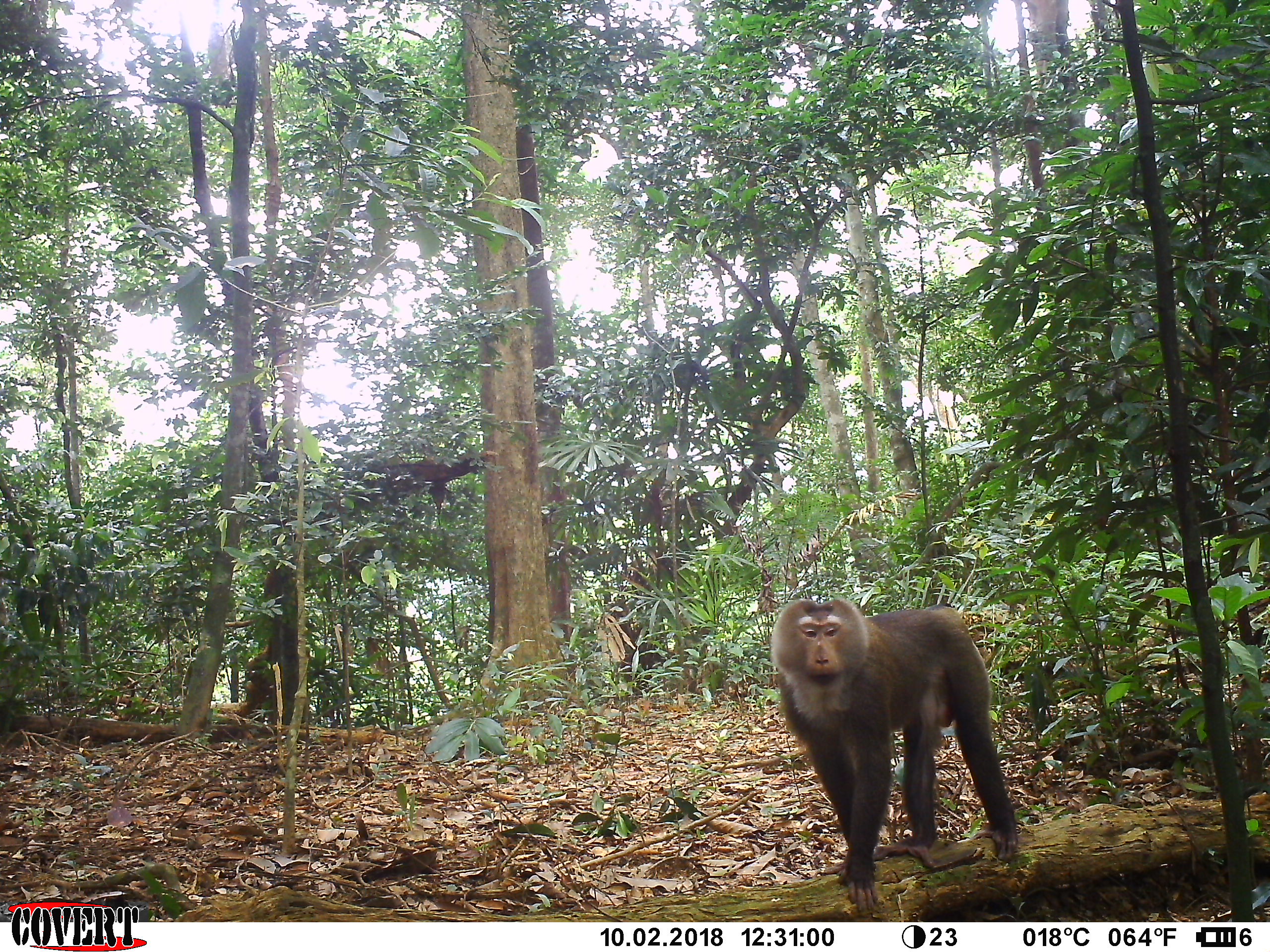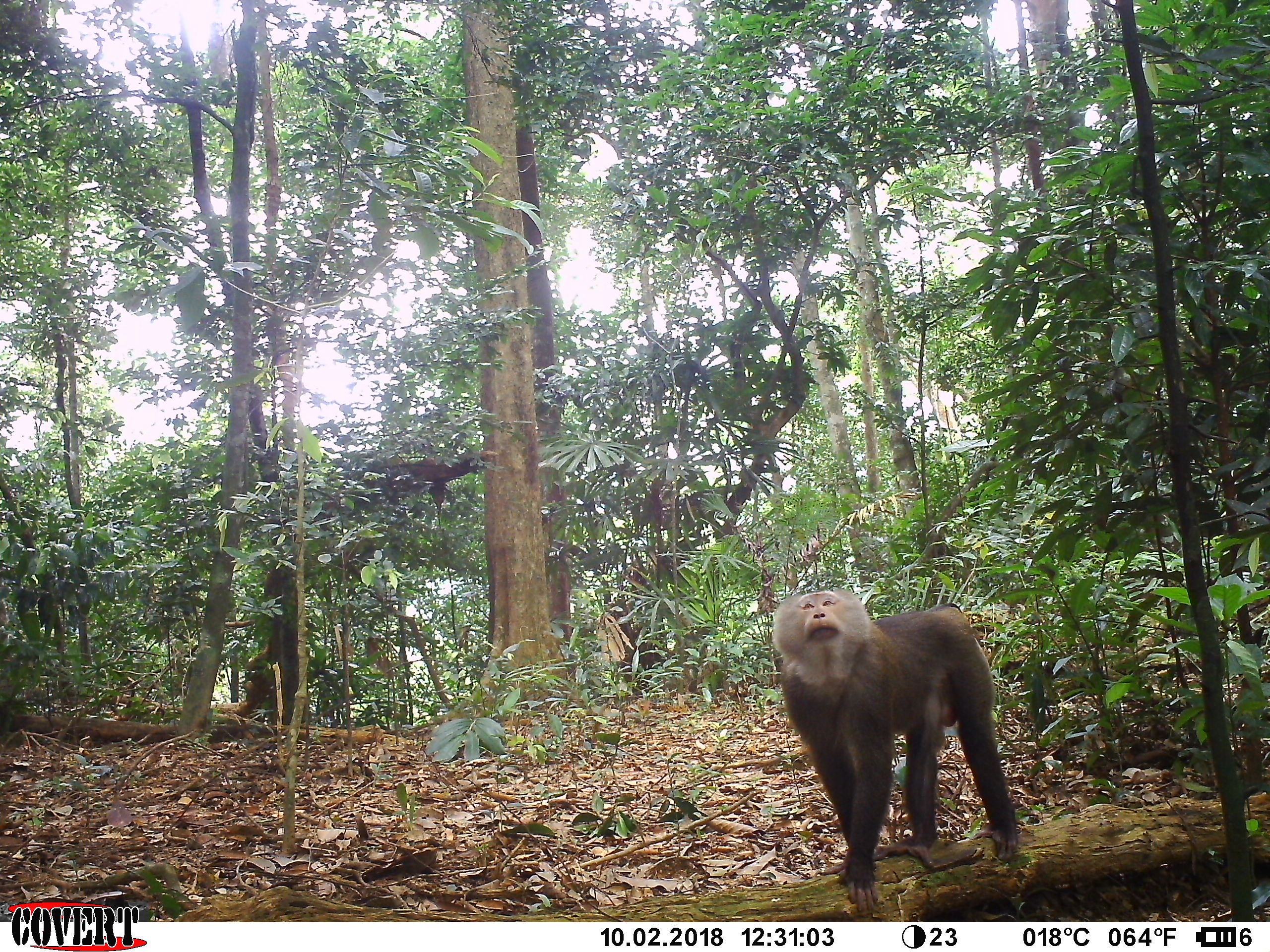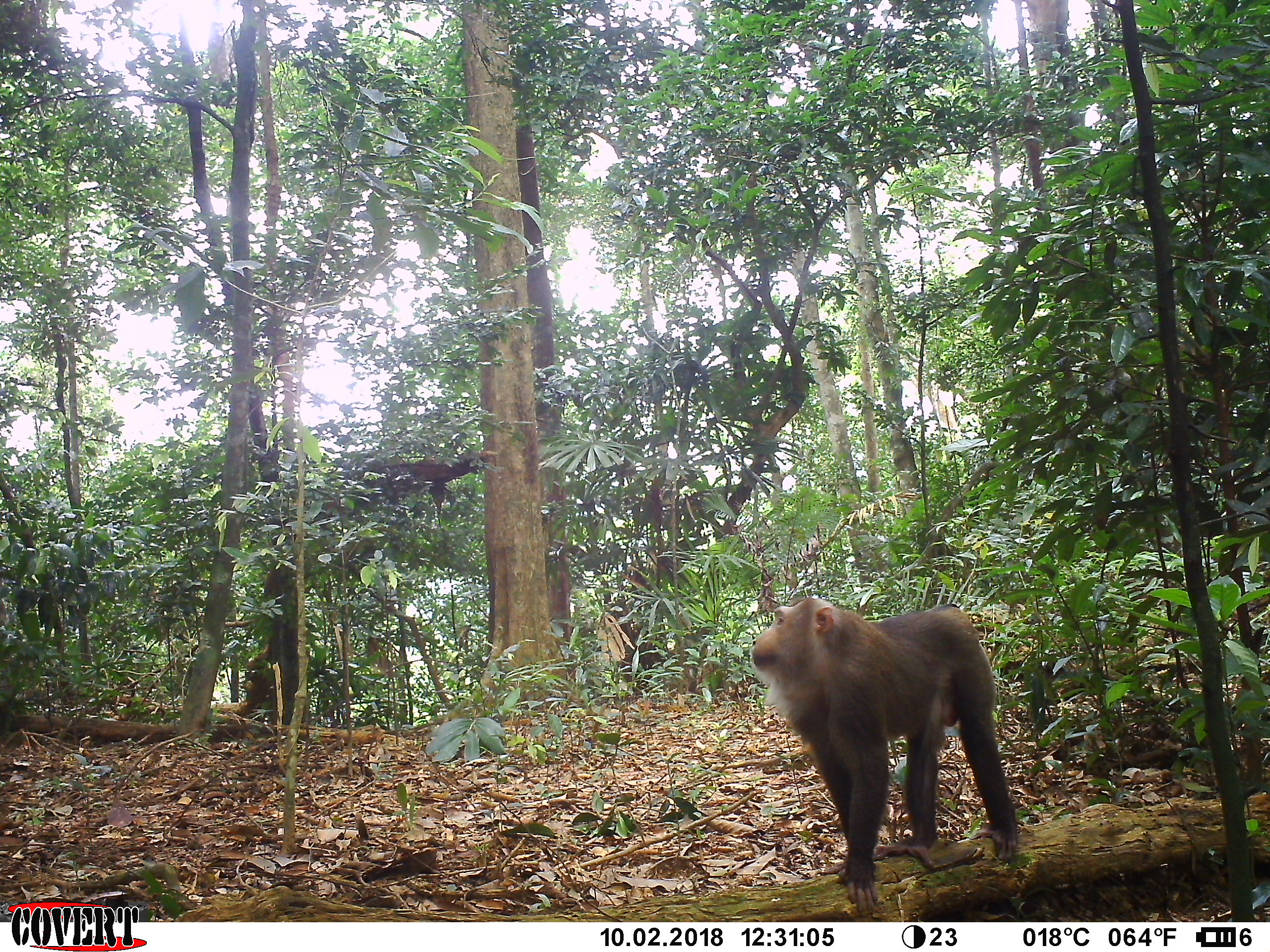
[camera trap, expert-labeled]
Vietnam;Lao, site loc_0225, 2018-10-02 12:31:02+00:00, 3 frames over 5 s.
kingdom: Animalia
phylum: Chordata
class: Mammalia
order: Primates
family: Cercopithecidae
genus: Macaca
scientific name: Macaca nemestrina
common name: pig-tailed macaque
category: pig tailed macaque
Pig tailed macaque (pig-tailed macaque) (Macaca nemestrina). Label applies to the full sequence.